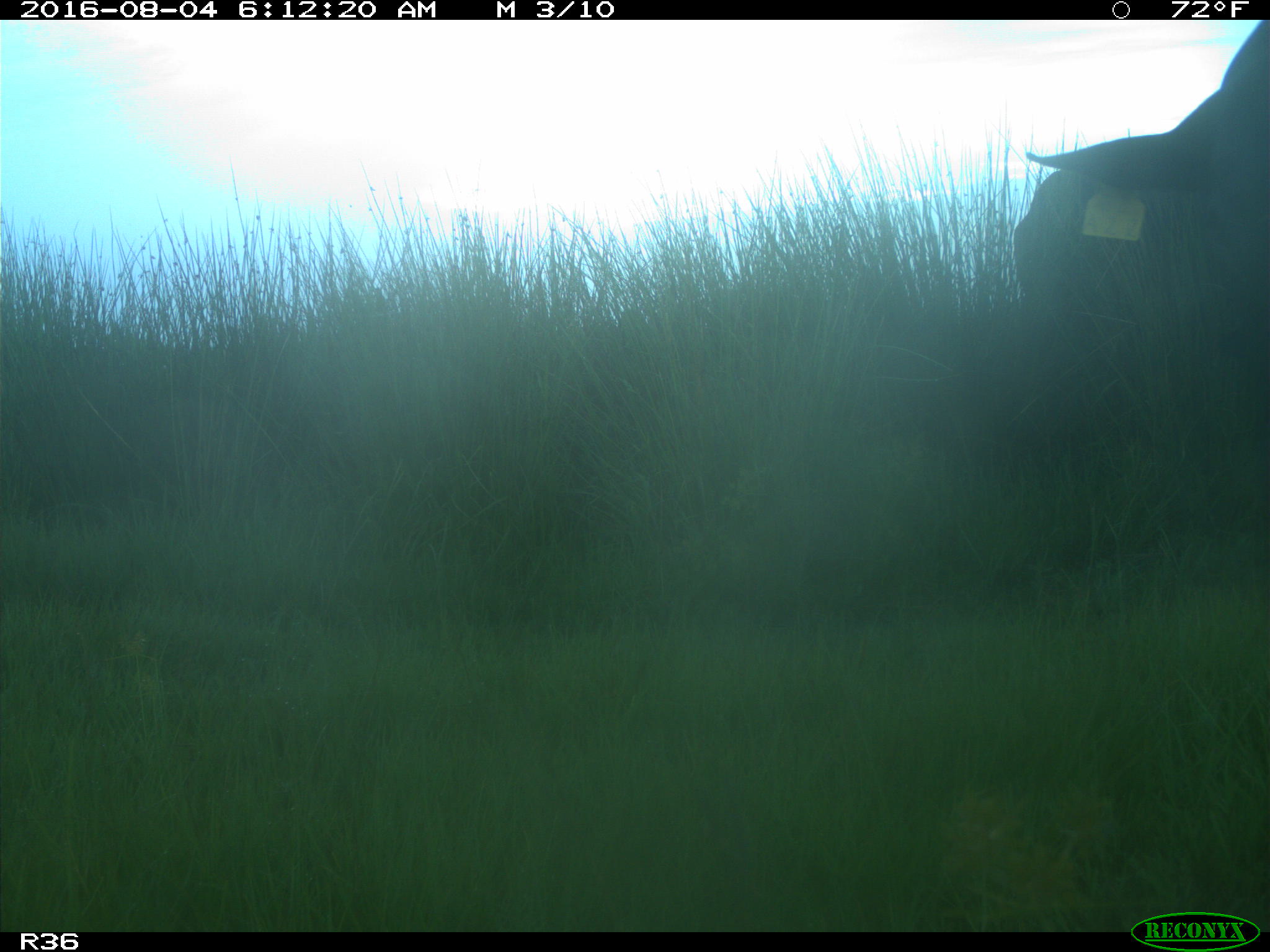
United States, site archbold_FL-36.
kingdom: Animalia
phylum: Chordata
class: Mammalia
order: Artiodactyla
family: Bovidae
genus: Bos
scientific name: Bos taurus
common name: domestic cow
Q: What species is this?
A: Bos taurus (domestic cow).